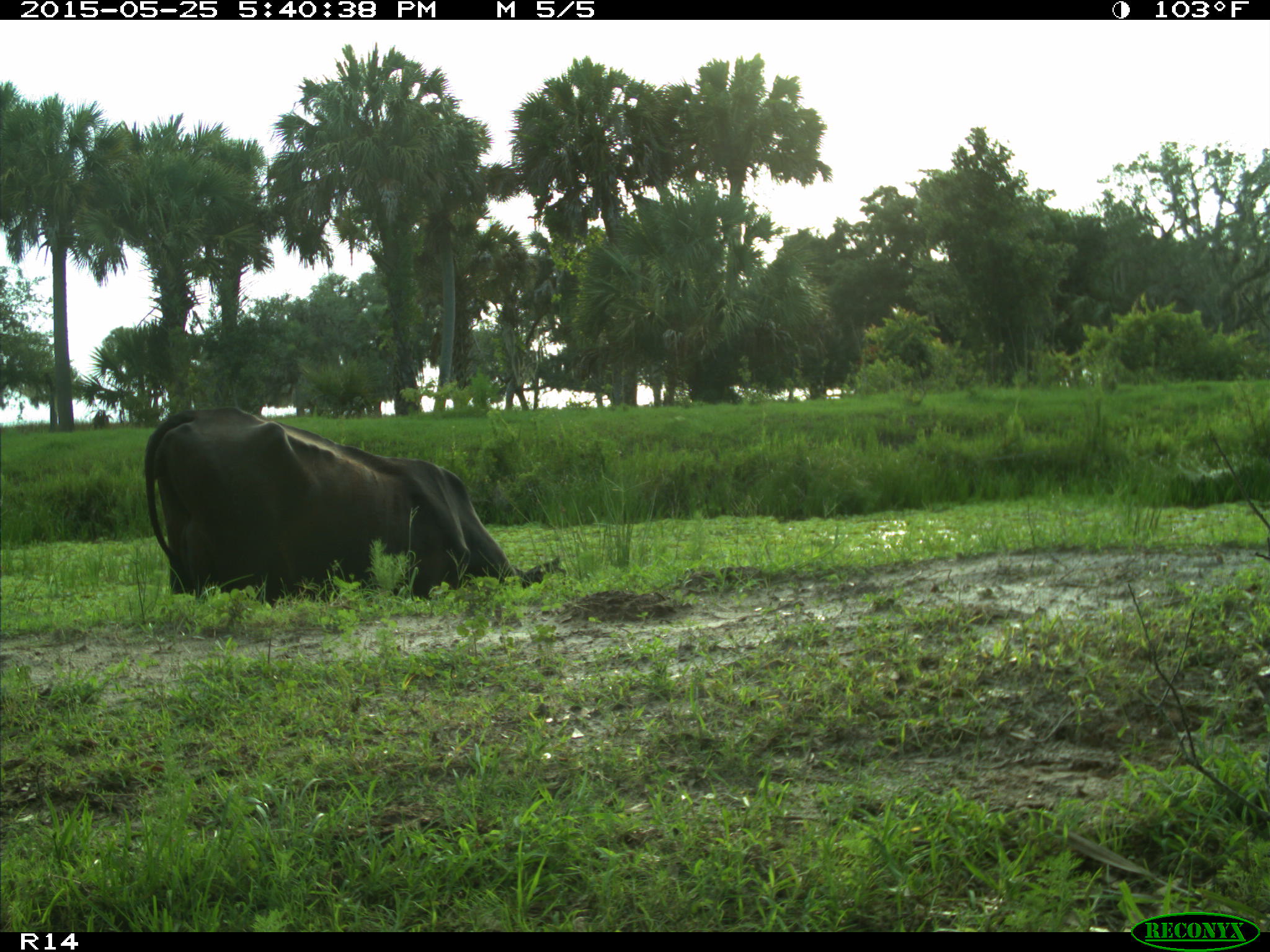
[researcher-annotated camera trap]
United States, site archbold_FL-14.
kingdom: Animalia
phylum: Chordata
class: Mammalia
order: Artiodactyla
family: Bovidae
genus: Bos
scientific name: Bos taurus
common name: domestic cow